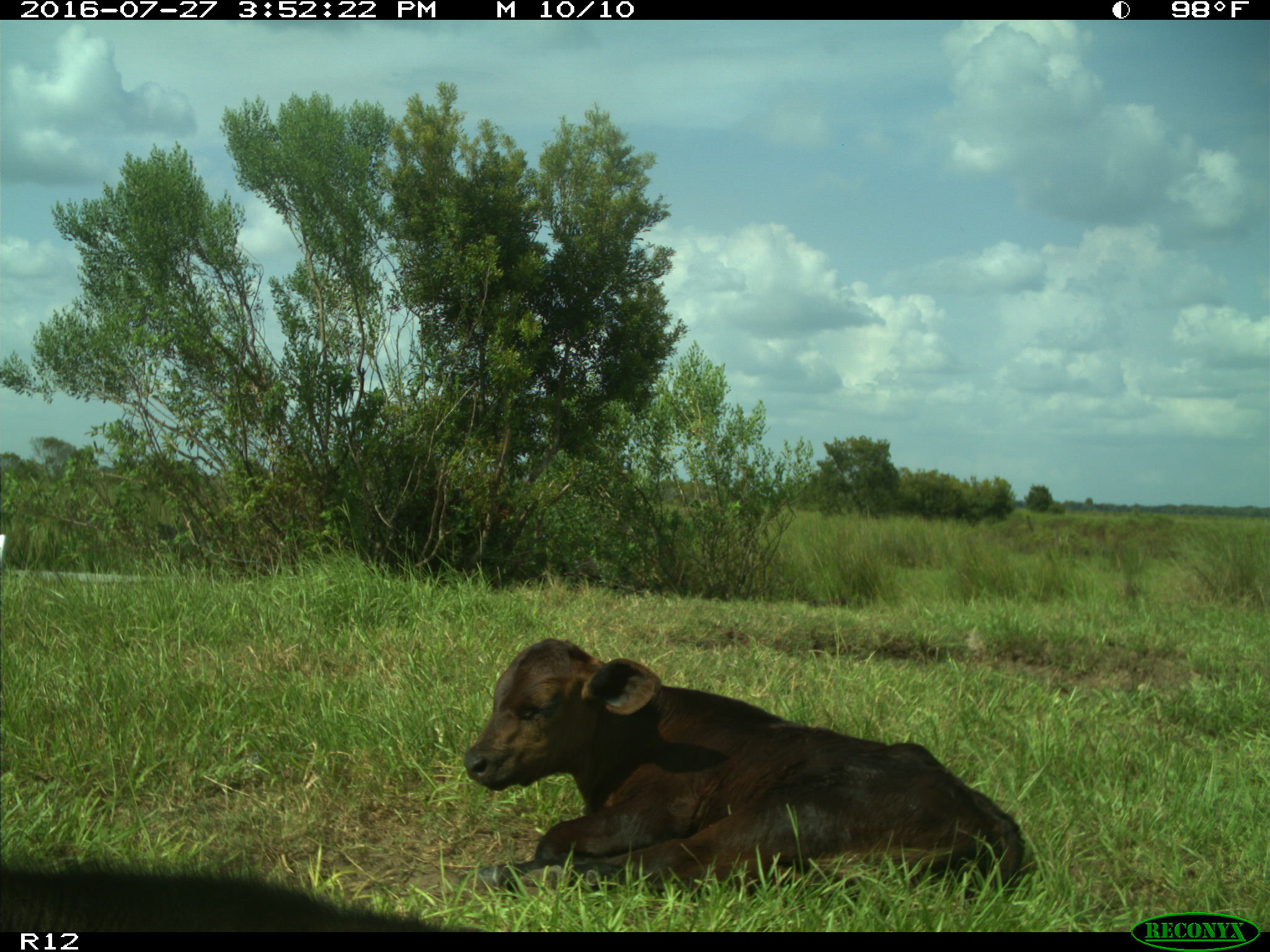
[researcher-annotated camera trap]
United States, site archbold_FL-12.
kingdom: Animalia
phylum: Chordata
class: Mammalia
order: Artiodactyla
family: Bovidae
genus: Bos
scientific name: Bos taurus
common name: domestic cow